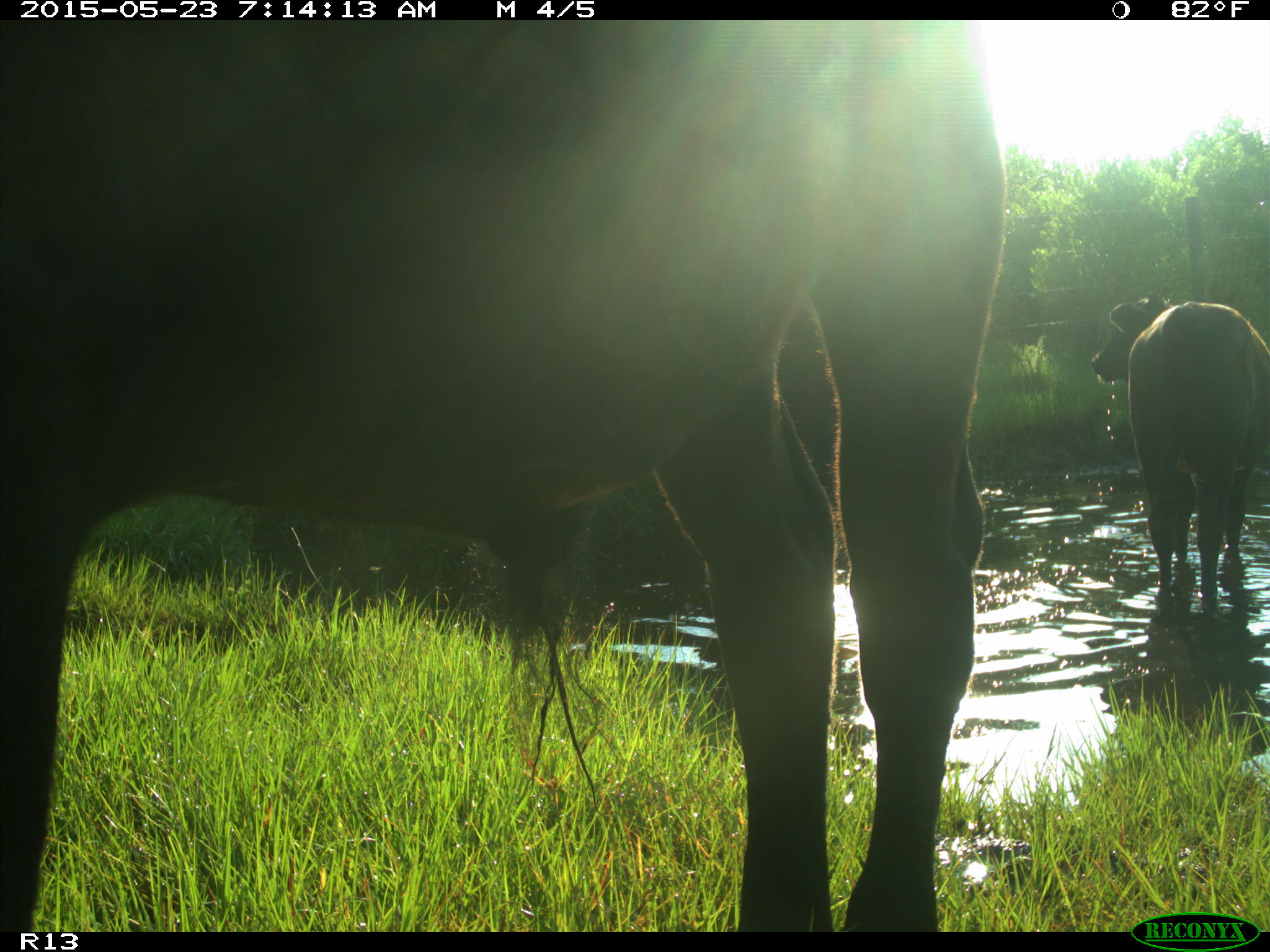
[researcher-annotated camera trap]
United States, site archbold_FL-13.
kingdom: Animalia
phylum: Chordata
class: Mammalia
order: Artiodactyla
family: Bovidae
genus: Bos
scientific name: Bos taurus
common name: domestic cow